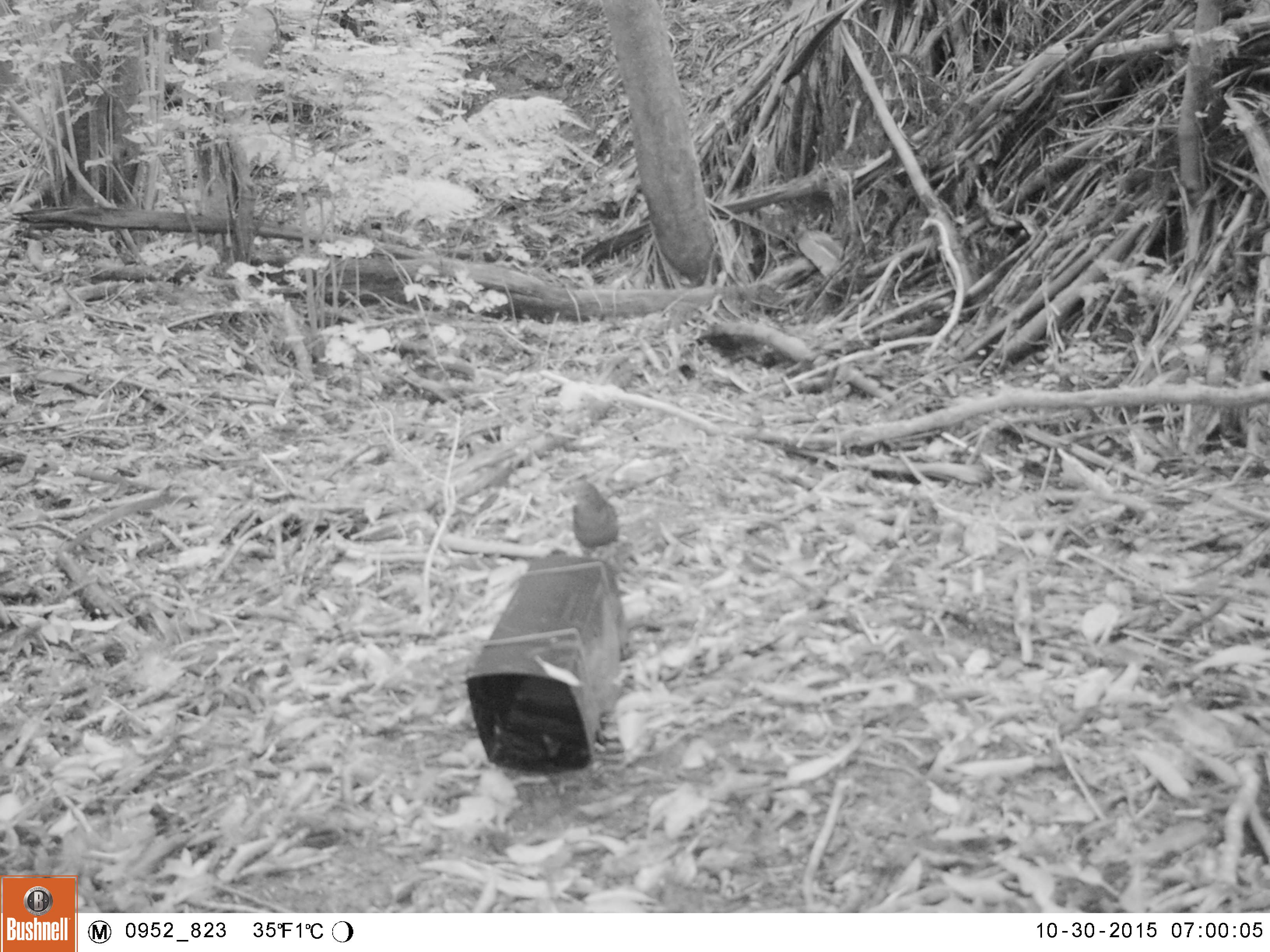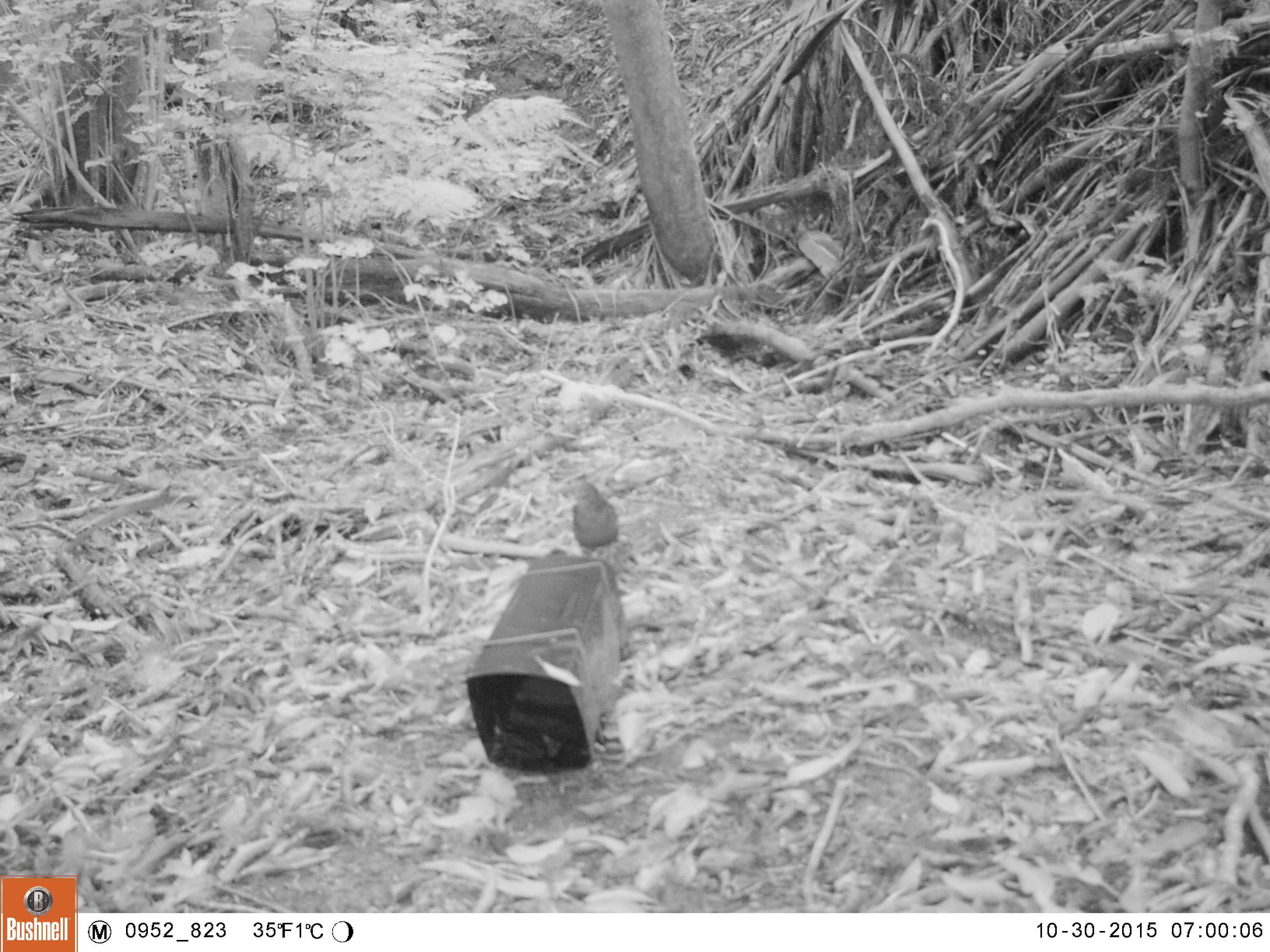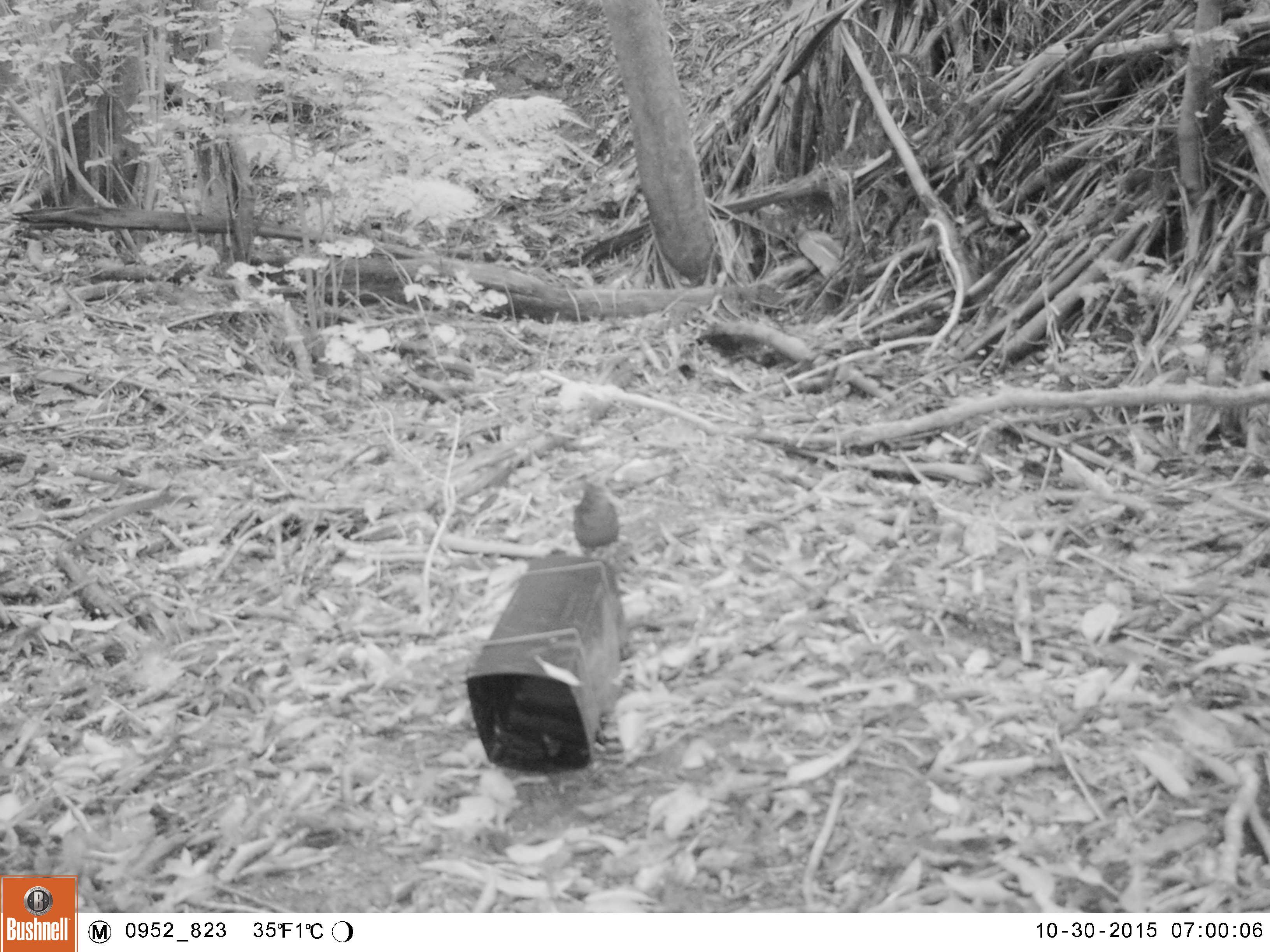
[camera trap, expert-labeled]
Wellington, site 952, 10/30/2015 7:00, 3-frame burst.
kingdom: Animalia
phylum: Chordata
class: Aves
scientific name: Aves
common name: bird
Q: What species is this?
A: Bird (Aves).